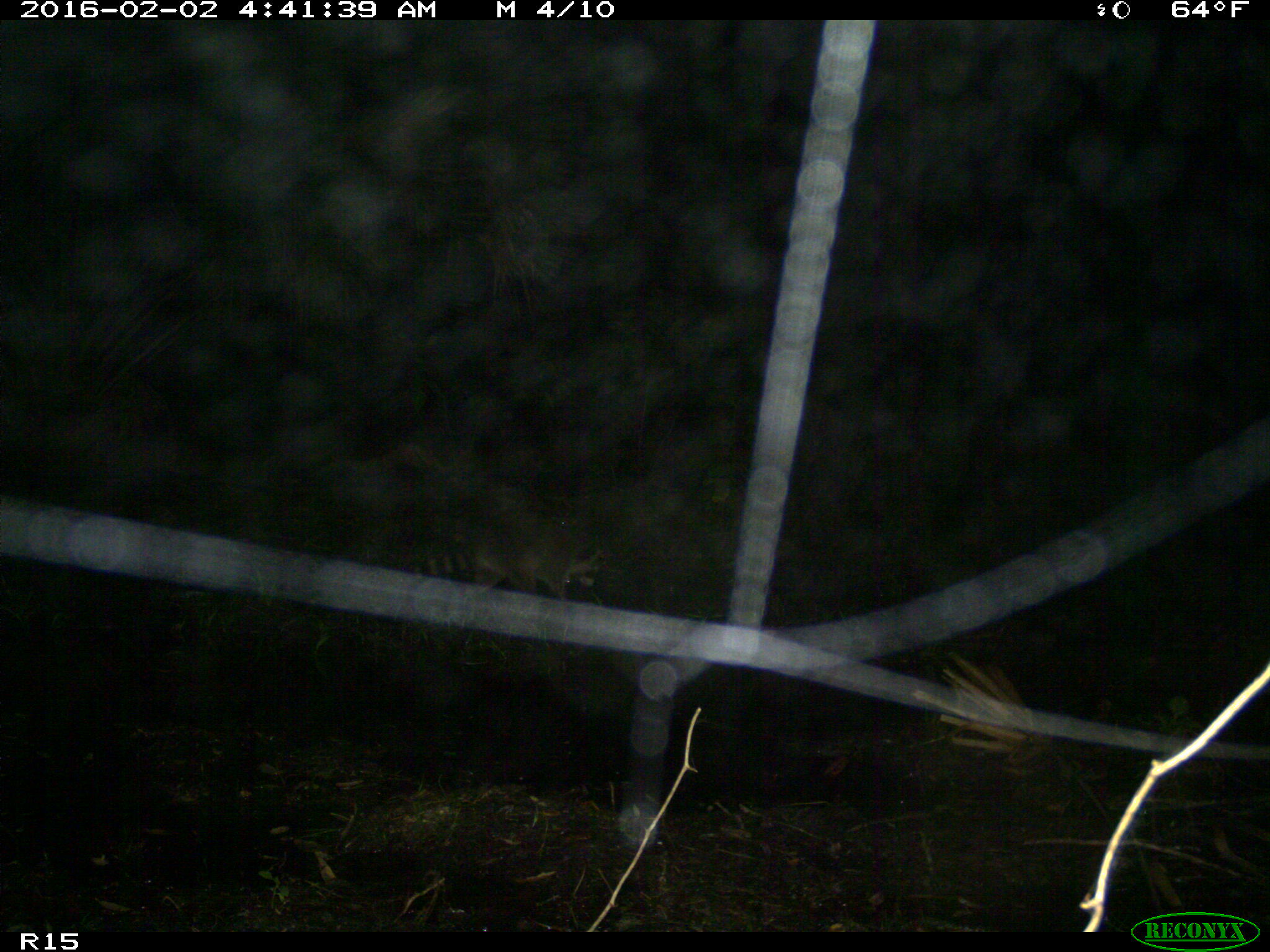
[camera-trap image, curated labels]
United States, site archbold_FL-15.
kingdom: Animalia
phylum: Chordata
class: Mammalia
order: Carnivora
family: Procyonidae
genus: Procyon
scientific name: Procyon lotor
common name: common raccoon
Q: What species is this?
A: Procyon lotor (common raccoon).